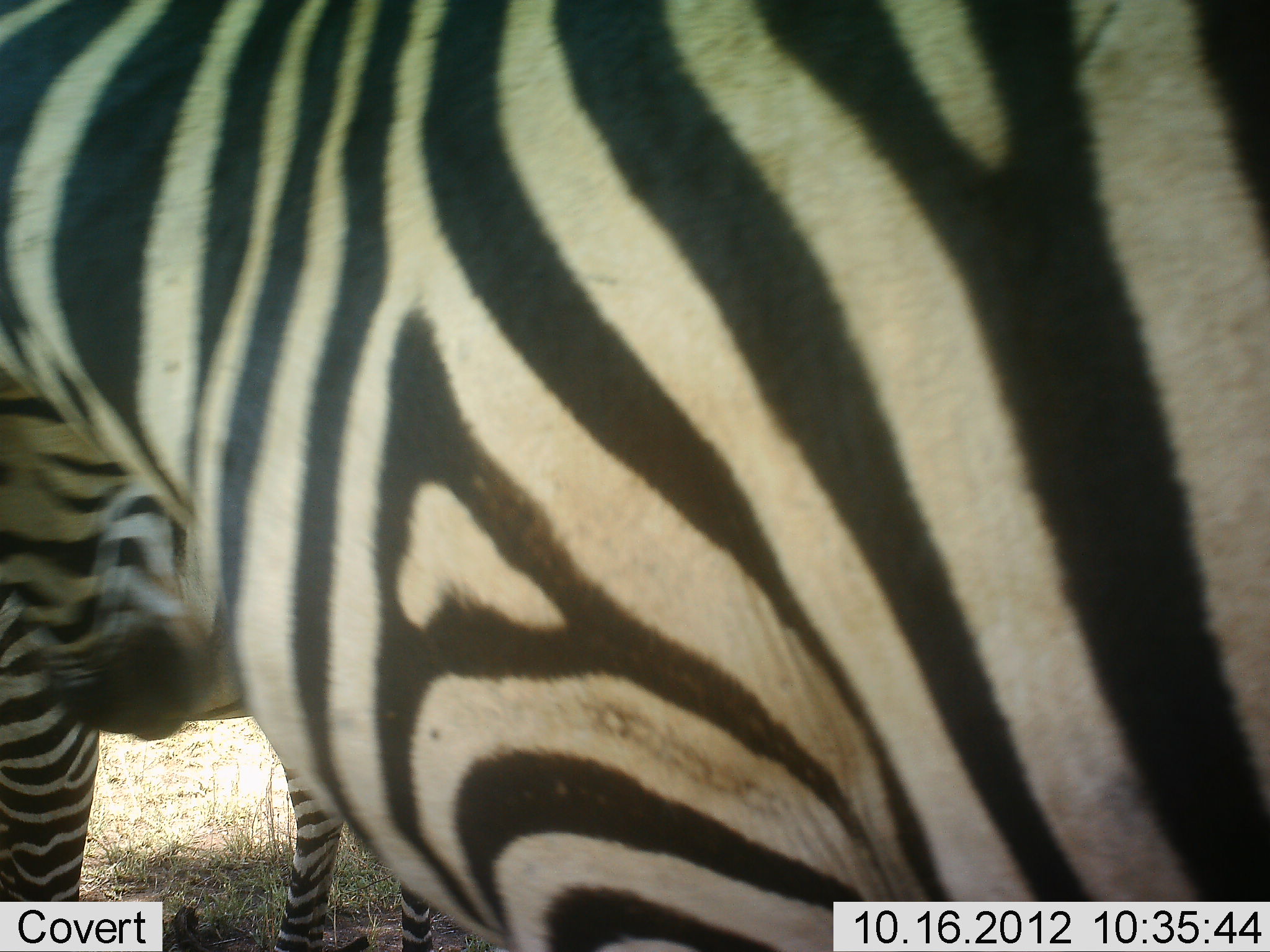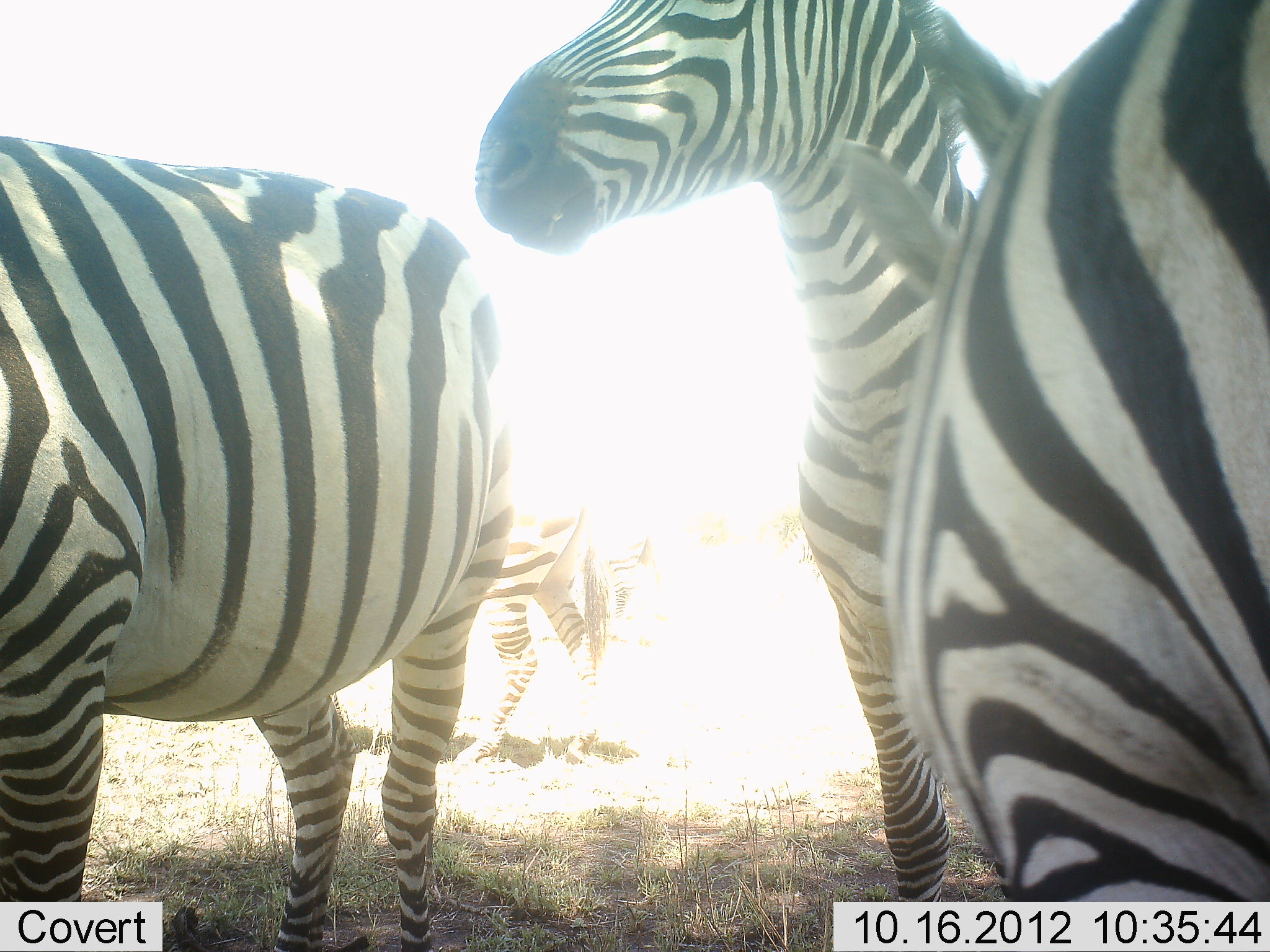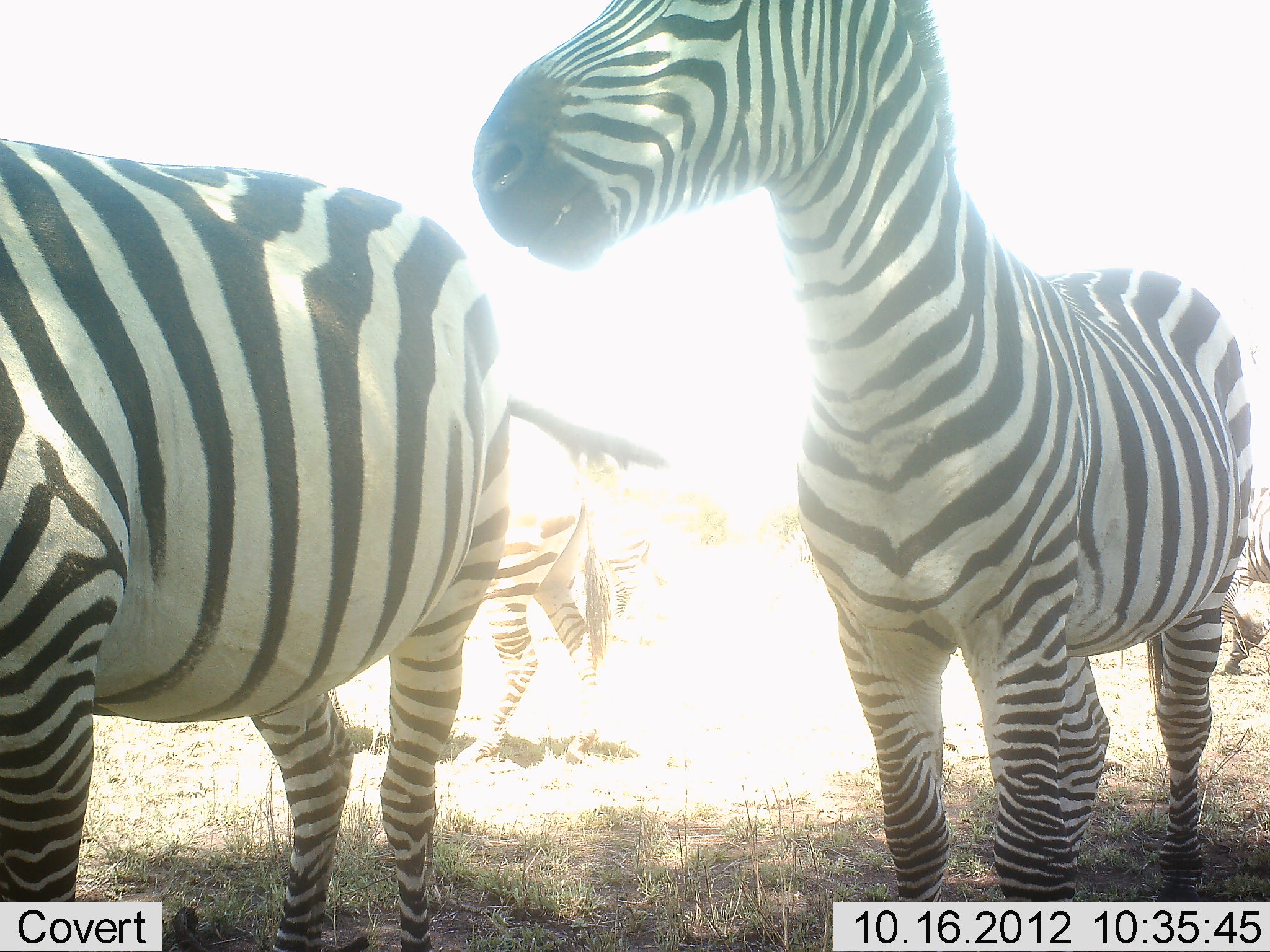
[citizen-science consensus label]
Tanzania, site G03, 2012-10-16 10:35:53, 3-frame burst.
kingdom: Animalia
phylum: Chordata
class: Mammalia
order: Perissodactyla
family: Equidae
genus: Equus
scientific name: Equus quagga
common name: plains zebra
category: zebra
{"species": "zebra (plains zebra) (Equus quagga)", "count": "4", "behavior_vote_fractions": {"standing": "90%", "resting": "0%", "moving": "60%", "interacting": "0%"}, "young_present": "0%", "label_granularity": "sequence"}